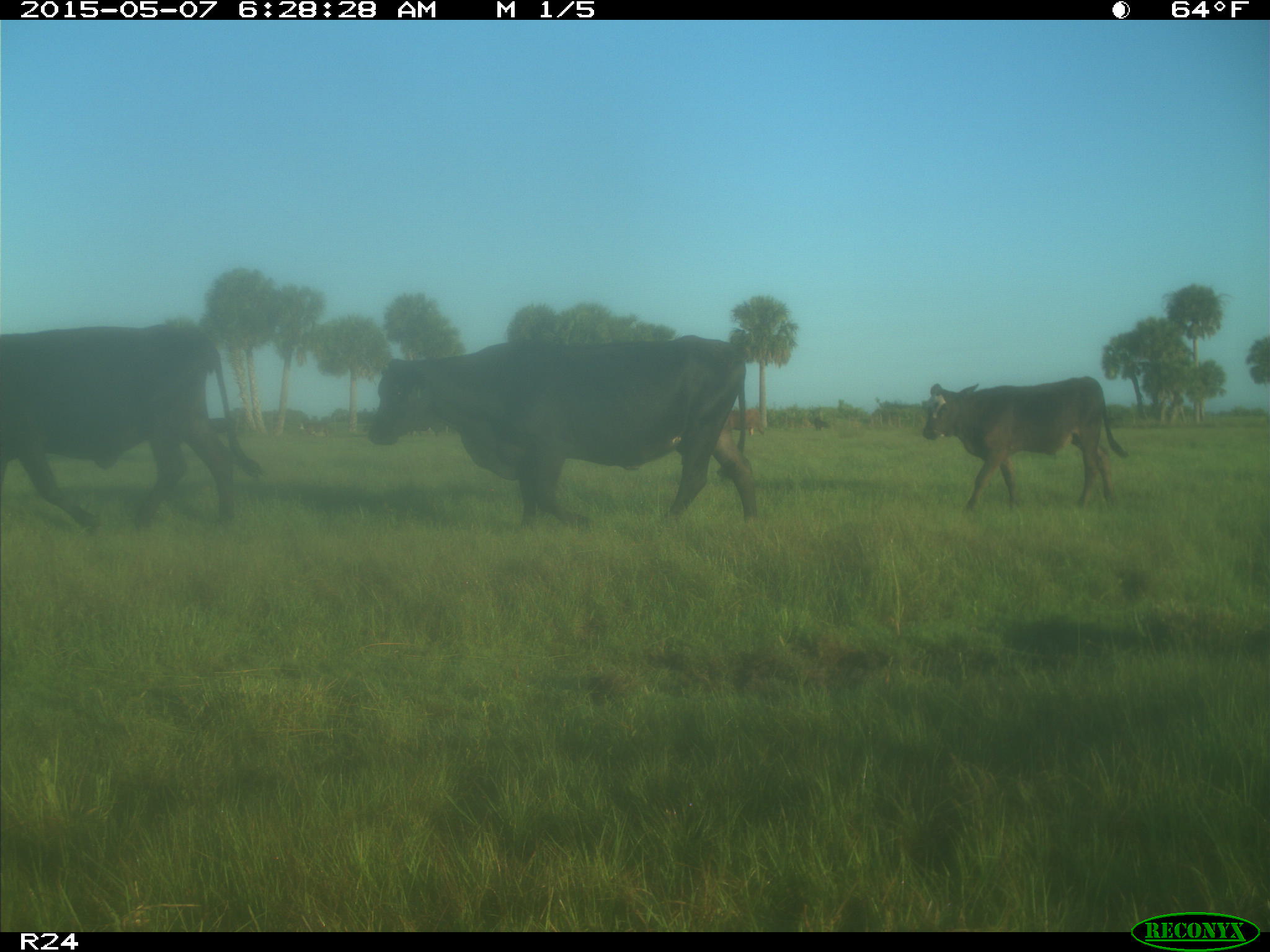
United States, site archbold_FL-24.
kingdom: Animalia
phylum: Chordata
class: Mammalia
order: Artiodactyla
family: Bovidae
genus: Bos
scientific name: Bos taurus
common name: domestic cow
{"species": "Bos taurus (domestic cow)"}